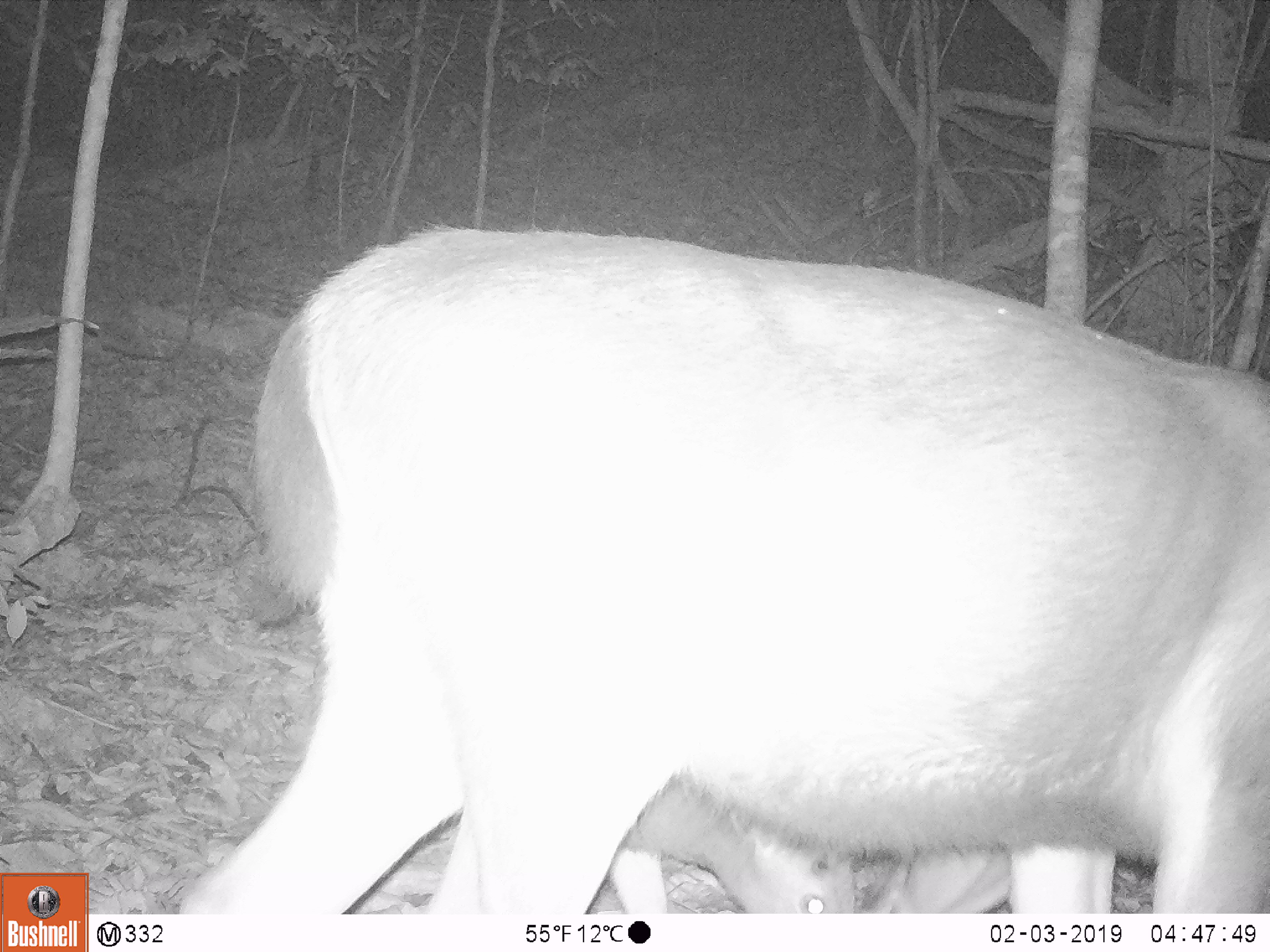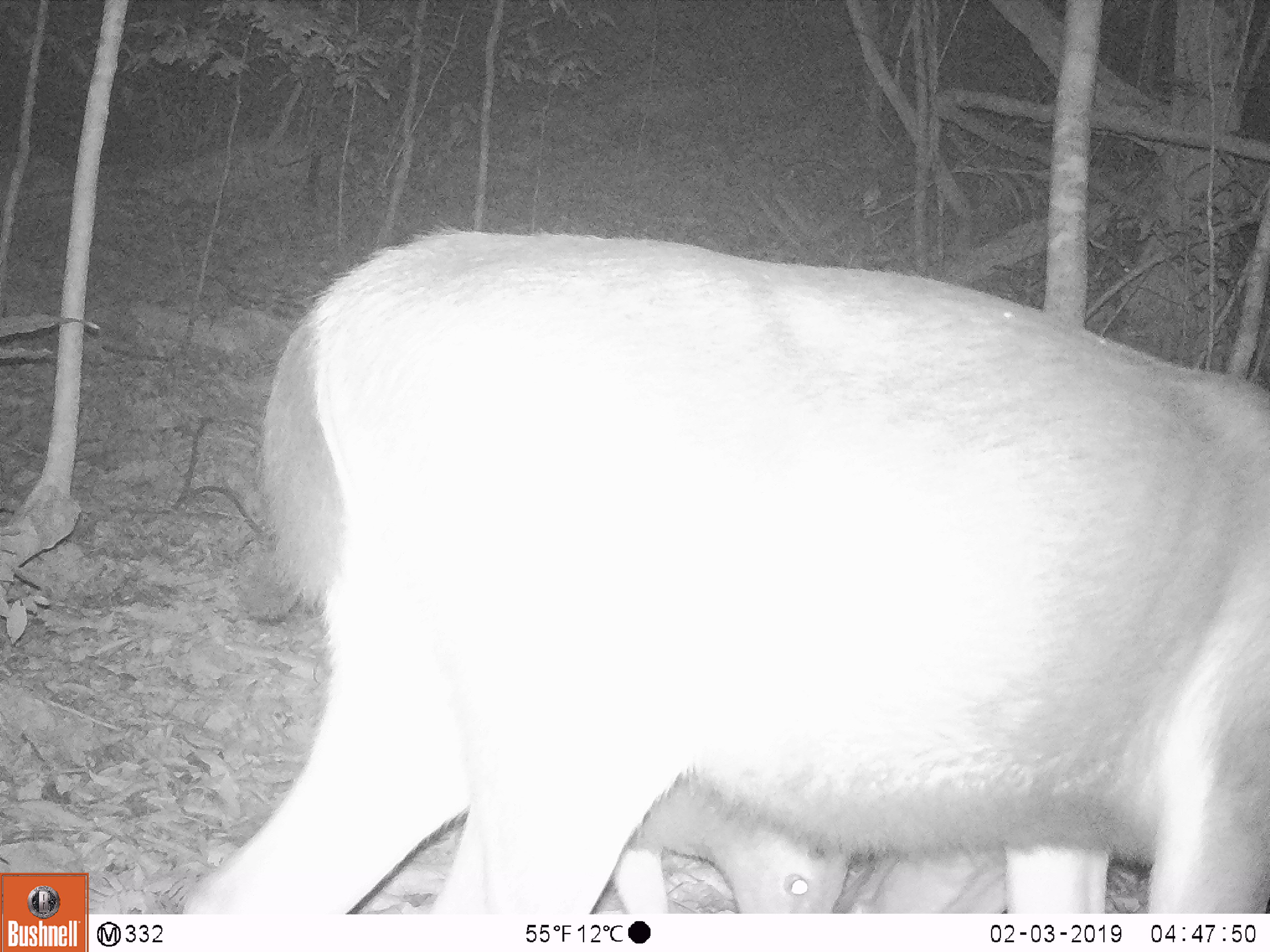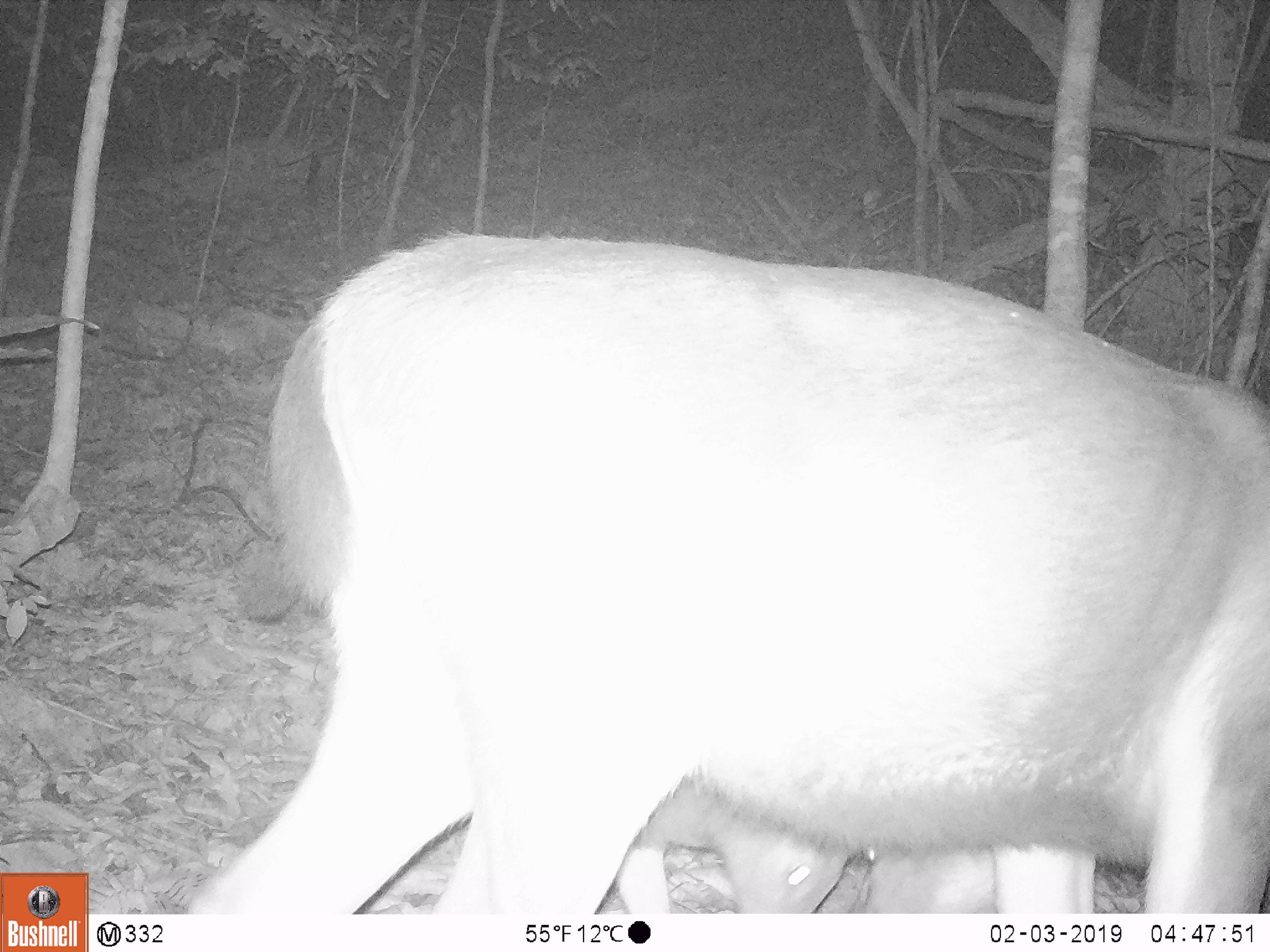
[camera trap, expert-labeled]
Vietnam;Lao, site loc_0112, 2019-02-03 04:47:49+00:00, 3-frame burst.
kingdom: Animalia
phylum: Chordata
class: Mammalia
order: Artiodactyla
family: Cervidae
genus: Rusa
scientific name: Rusa unicolor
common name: sambar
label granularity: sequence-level